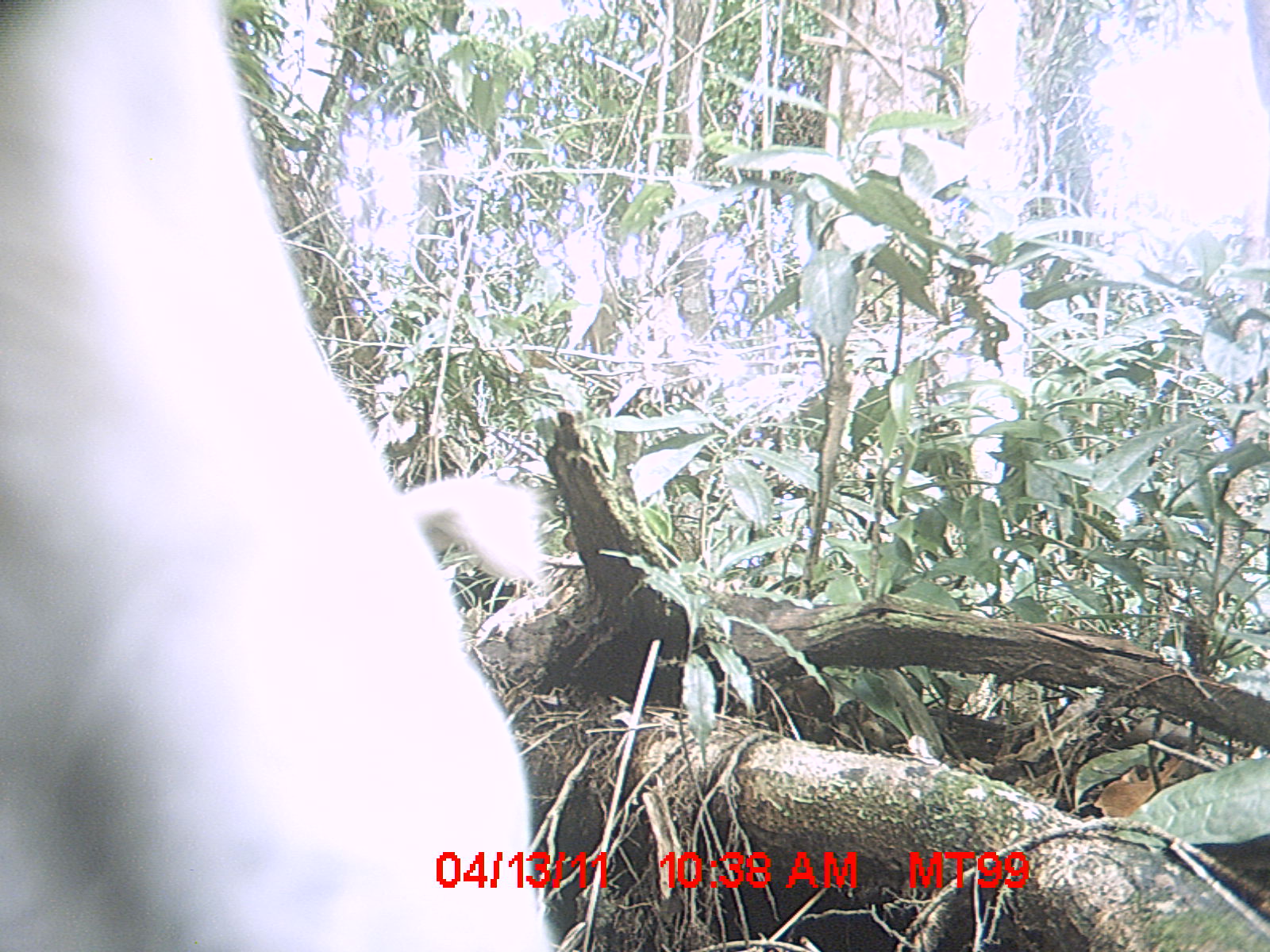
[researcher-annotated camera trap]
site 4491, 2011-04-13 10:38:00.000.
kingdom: Animalia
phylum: Chordata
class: Mammalia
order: Carnivora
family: Canidae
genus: Canis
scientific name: Canis familiaris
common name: domestic dog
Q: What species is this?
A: Canis familiaris (domestic dog).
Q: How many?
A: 2.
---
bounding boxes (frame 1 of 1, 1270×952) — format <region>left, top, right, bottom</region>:
canis familiaris: <region>0, 2, 551, 951</region>